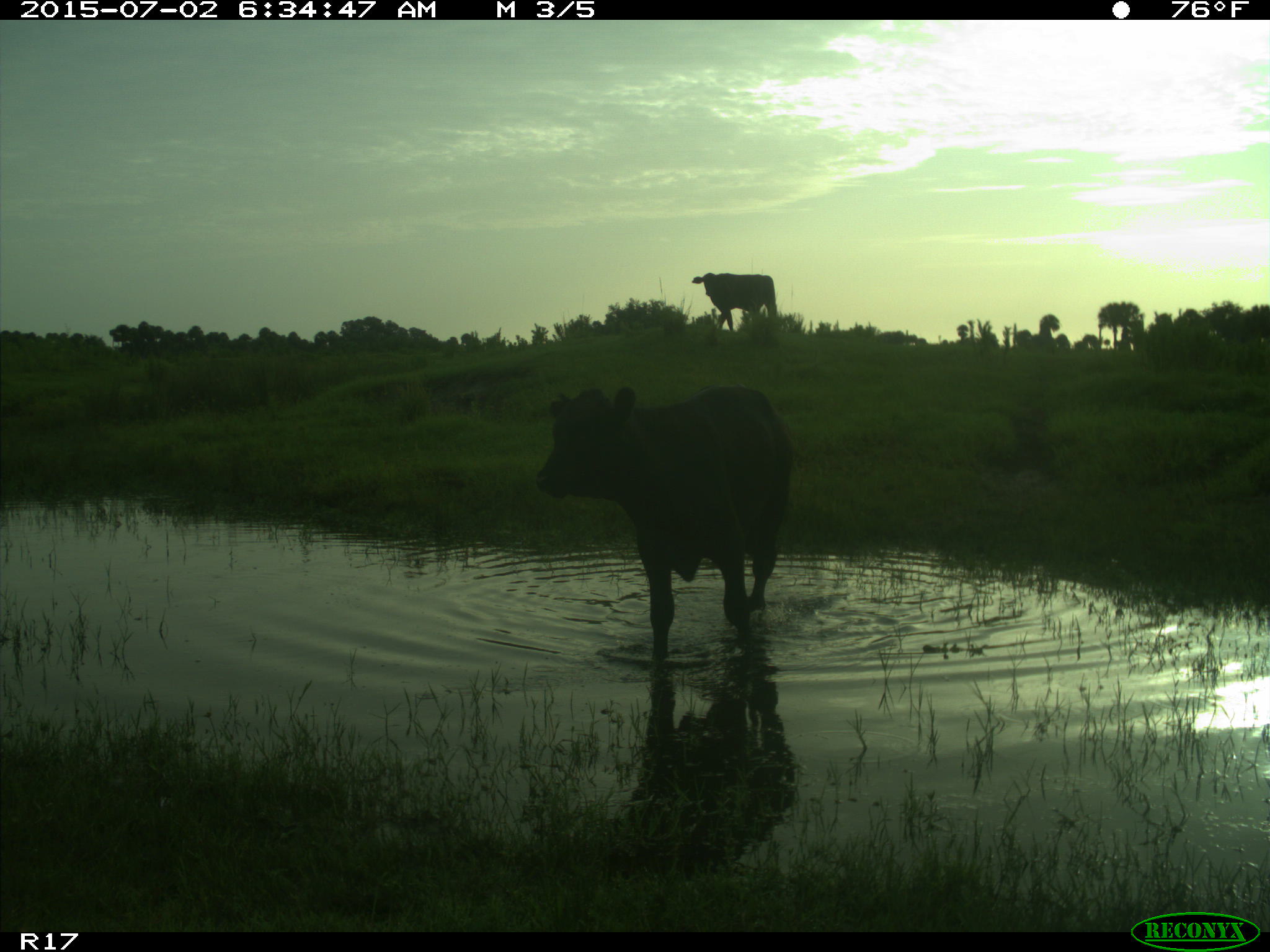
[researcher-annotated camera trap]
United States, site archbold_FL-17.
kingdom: Animalia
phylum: Chordata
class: Mammalia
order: Artiodactyla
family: Bovidae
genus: Bos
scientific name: Bos taurus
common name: domestic cow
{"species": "Bos taurus (domestic cow)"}